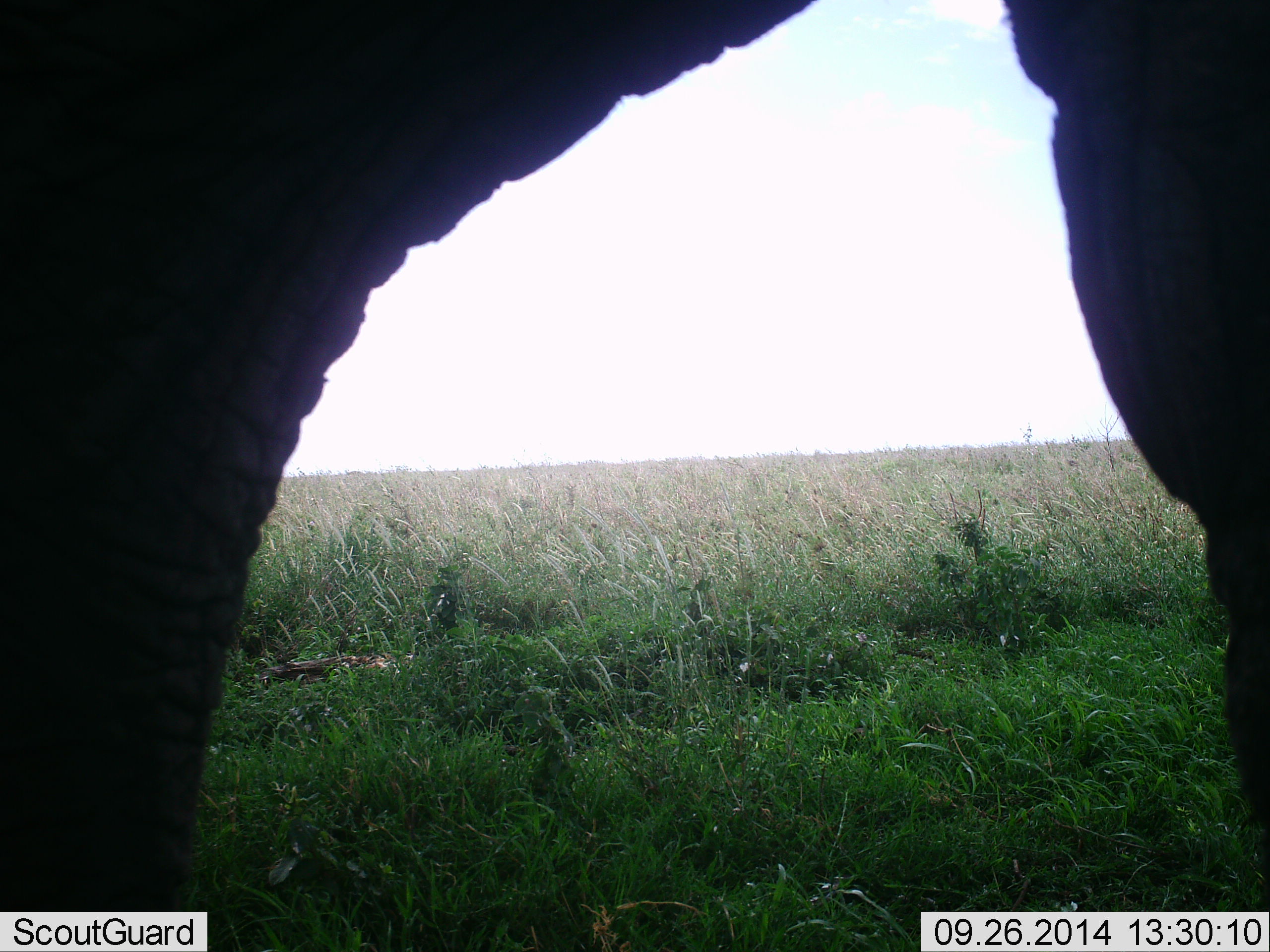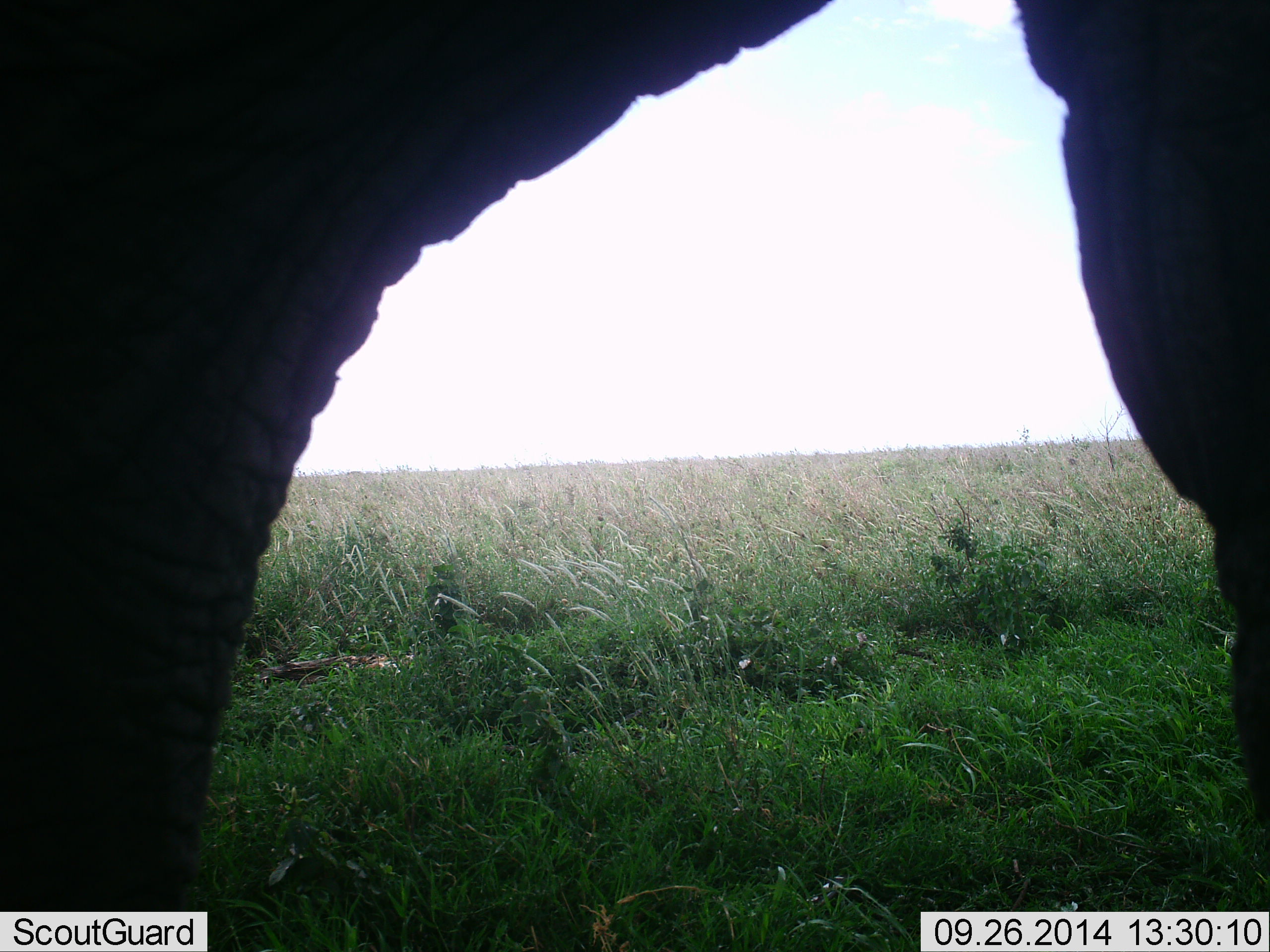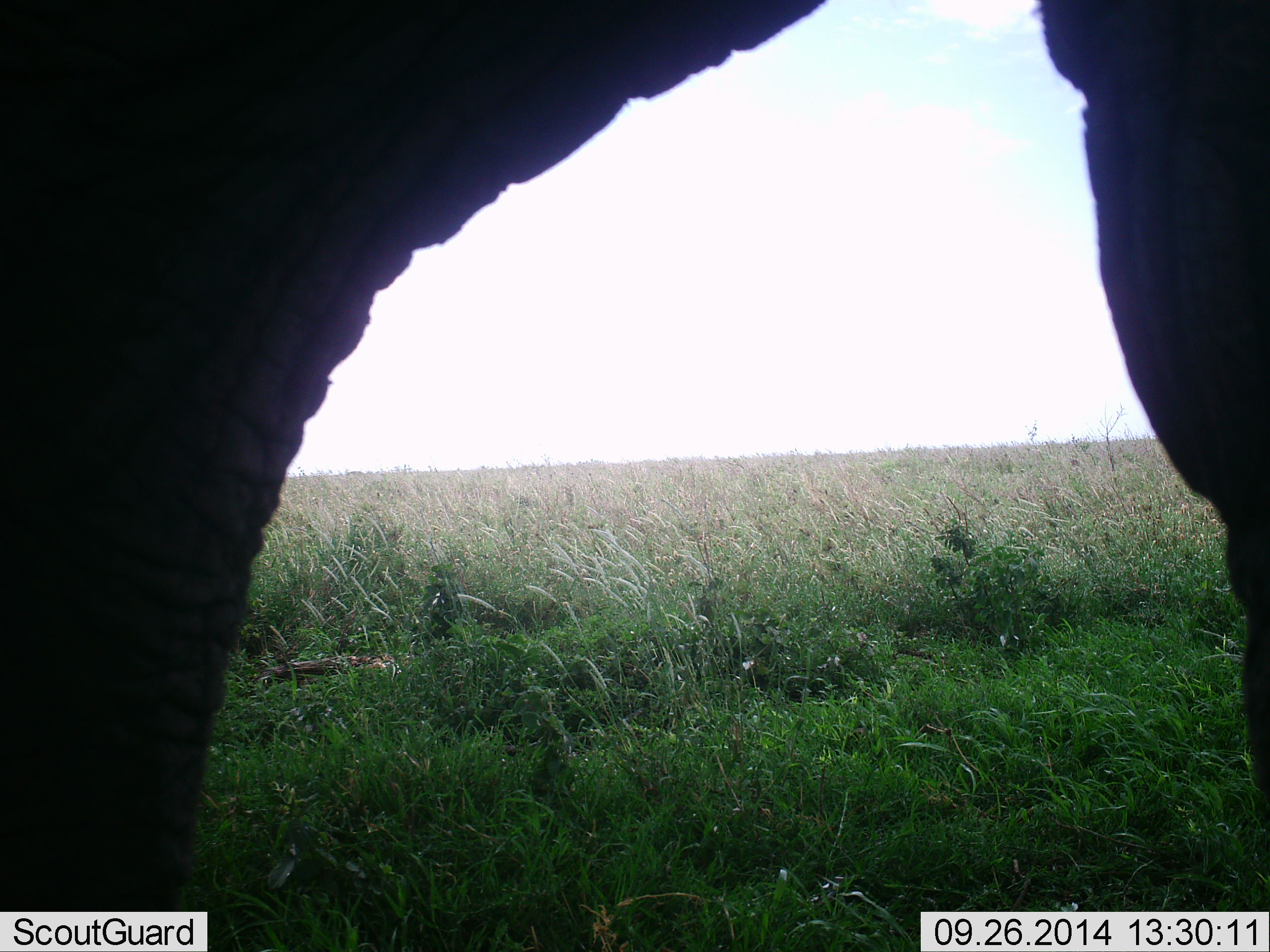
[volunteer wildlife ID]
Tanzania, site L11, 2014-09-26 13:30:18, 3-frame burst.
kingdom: Animalia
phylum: Chordata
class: Mammalia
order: Proboscidea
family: Elephantidae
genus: Loxodonta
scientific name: Loxodonta africana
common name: african bush elephant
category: elephant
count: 1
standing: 100%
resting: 0%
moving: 0%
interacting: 0%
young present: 0%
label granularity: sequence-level